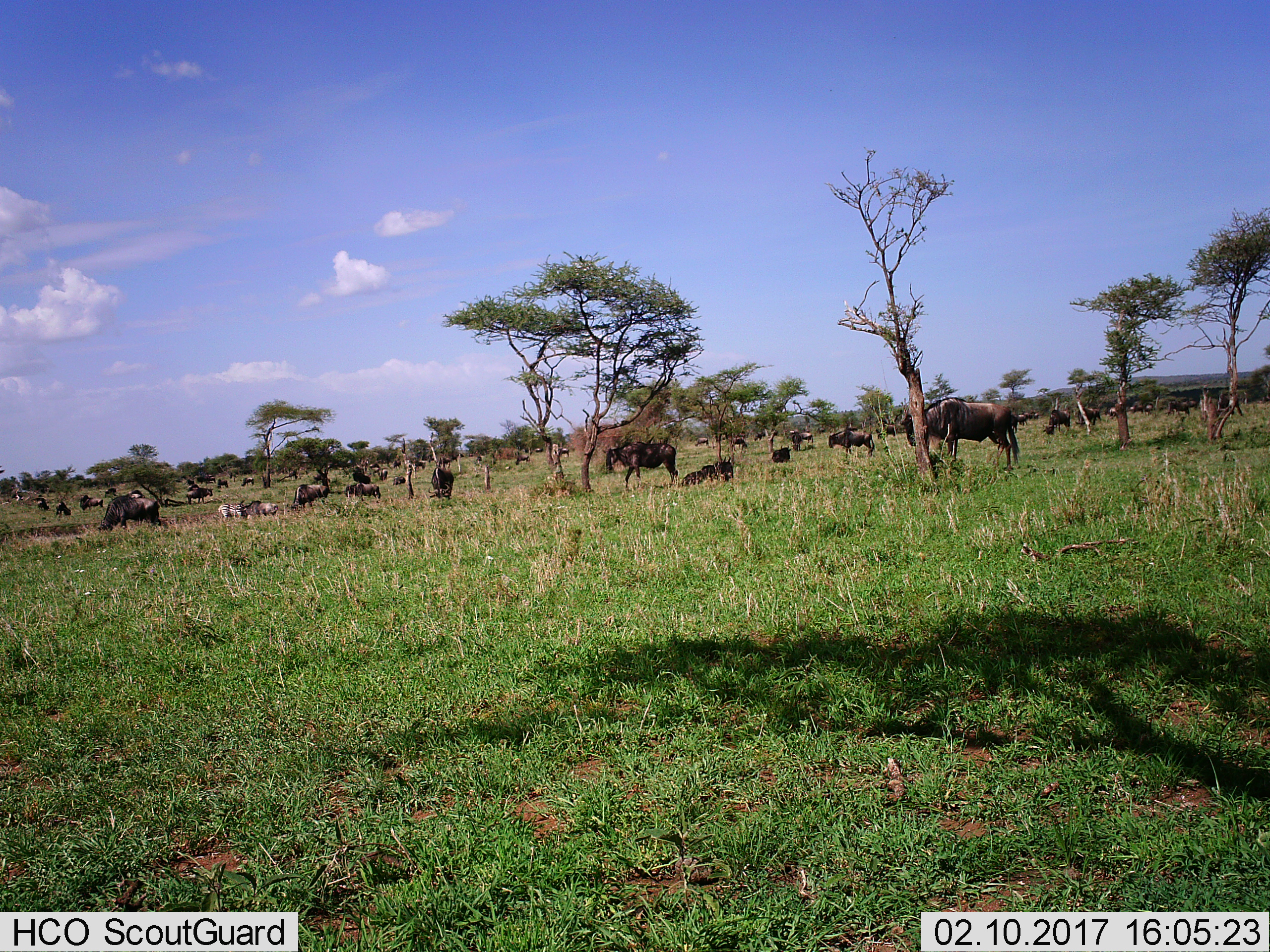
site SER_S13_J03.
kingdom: Animalia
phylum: Chordata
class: Mammalia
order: Artiodactyla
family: Bovidae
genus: Connochaetes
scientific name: Connochaetes taurinus taurinus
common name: blue wildebeest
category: wildebeestblue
Wildebeestblue (blue wildebeest) (Connochaetes taurinus taurinus), count 11-50. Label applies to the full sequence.